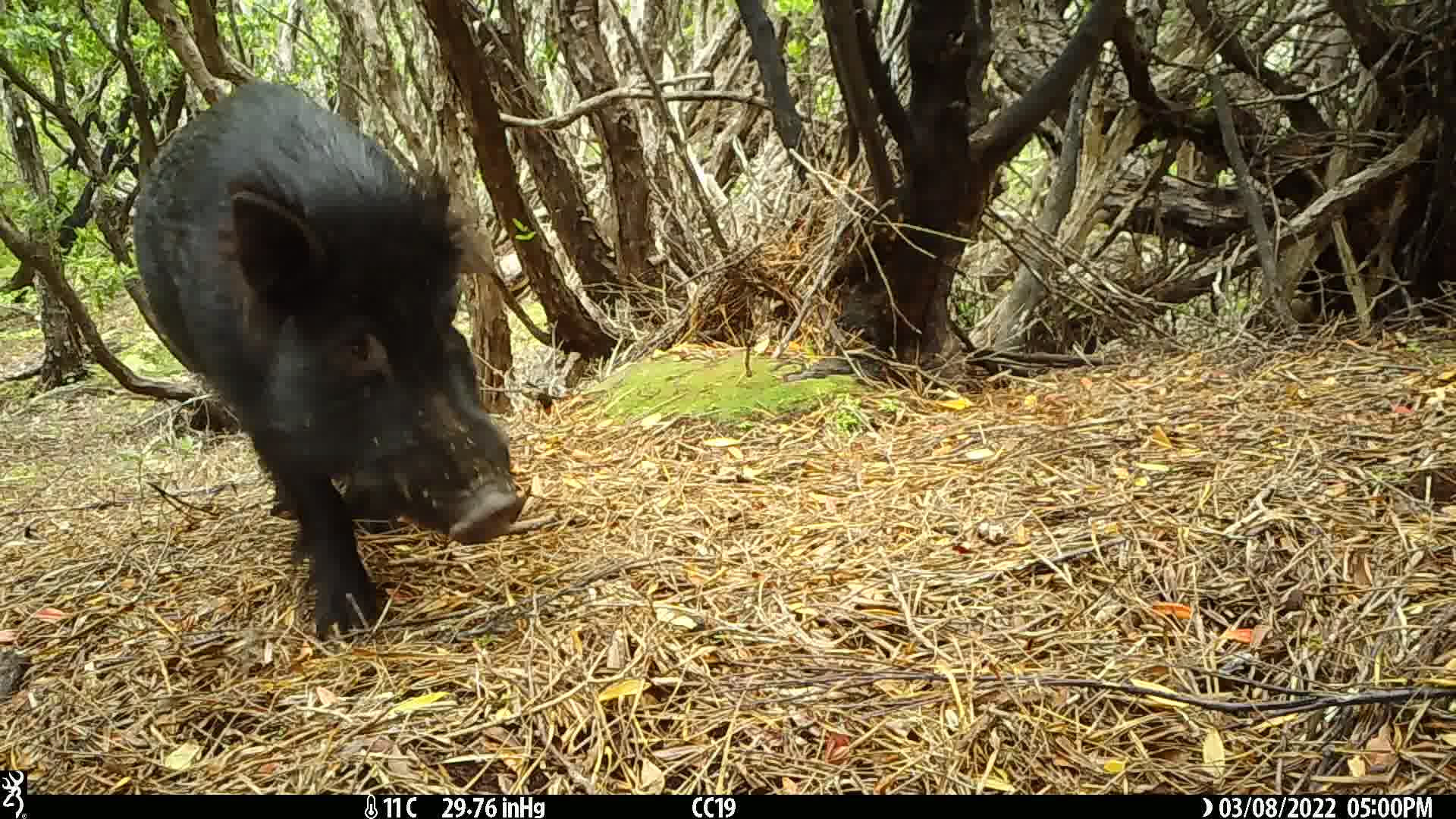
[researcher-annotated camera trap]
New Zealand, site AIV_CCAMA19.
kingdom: Animalia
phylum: Chordata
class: Mammalia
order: Artiodactyla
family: Suidae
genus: Sus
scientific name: Sus scrofa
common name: pig